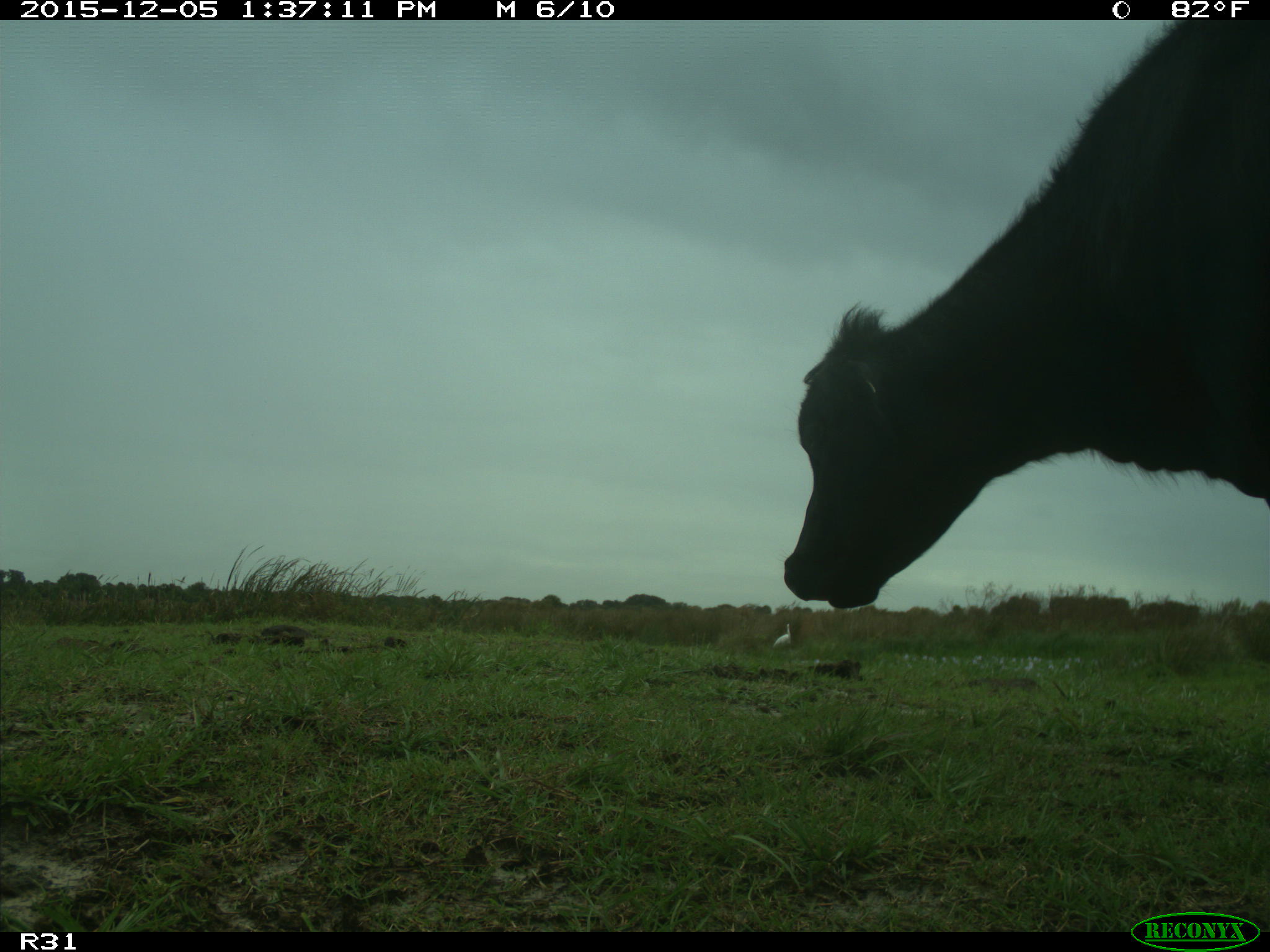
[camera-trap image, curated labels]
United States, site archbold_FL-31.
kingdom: Animalia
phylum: Chordata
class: Mammalia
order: Artiodactyla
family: Bovidae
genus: Bos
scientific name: Bos taurus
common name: domestic cow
Bos taurus (domestic cow).